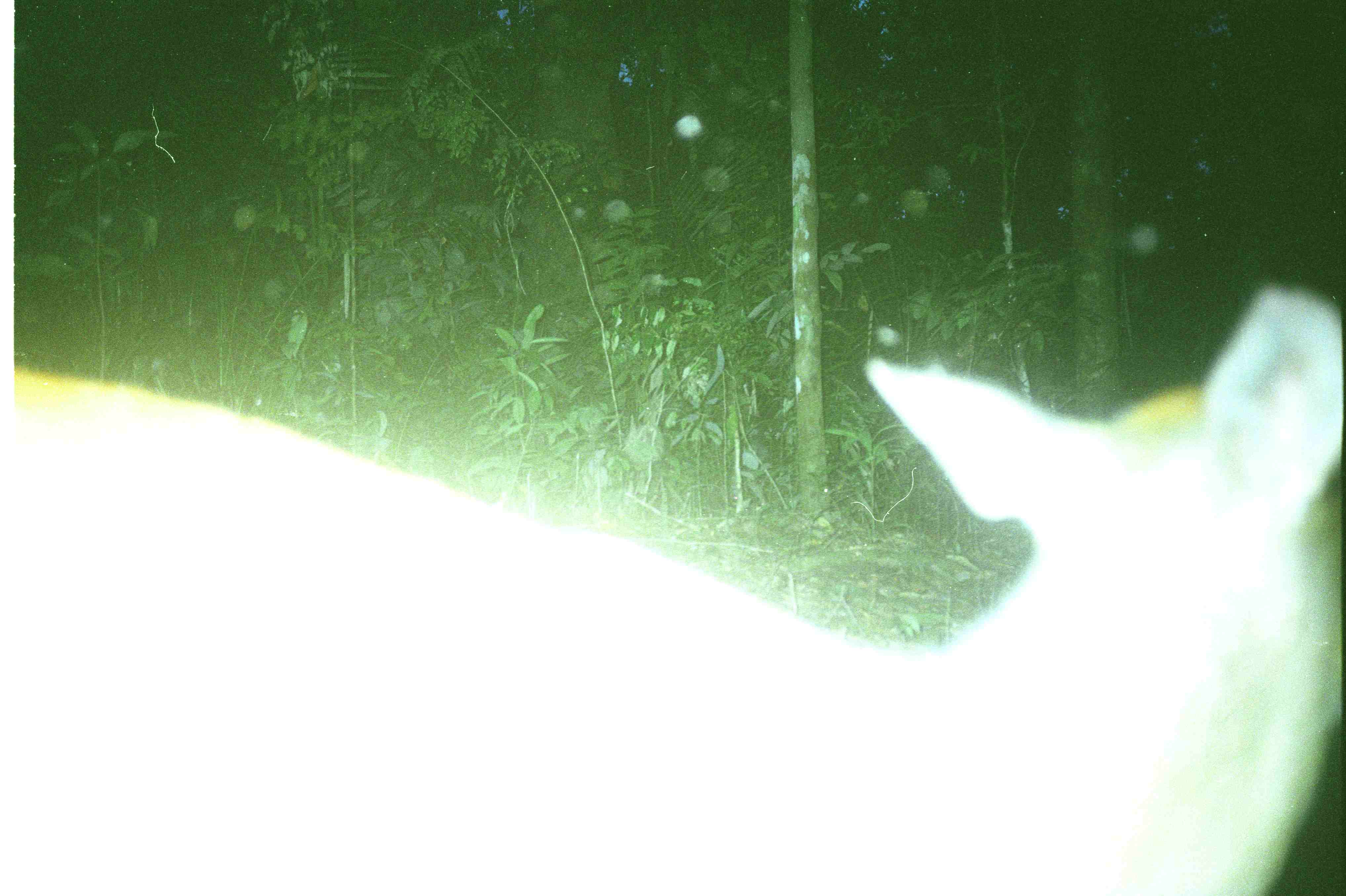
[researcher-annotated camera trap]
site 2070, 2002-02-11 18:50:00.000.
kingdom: Animalia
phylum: Chordata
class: Mammalia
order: Artiodactyla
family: Cervidae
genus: Muntiacus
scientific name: Muntiacus muntjak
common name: southern red muntjac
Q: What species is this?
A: Muntiacus muntjak (southern red muntjac).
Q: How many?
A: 1.